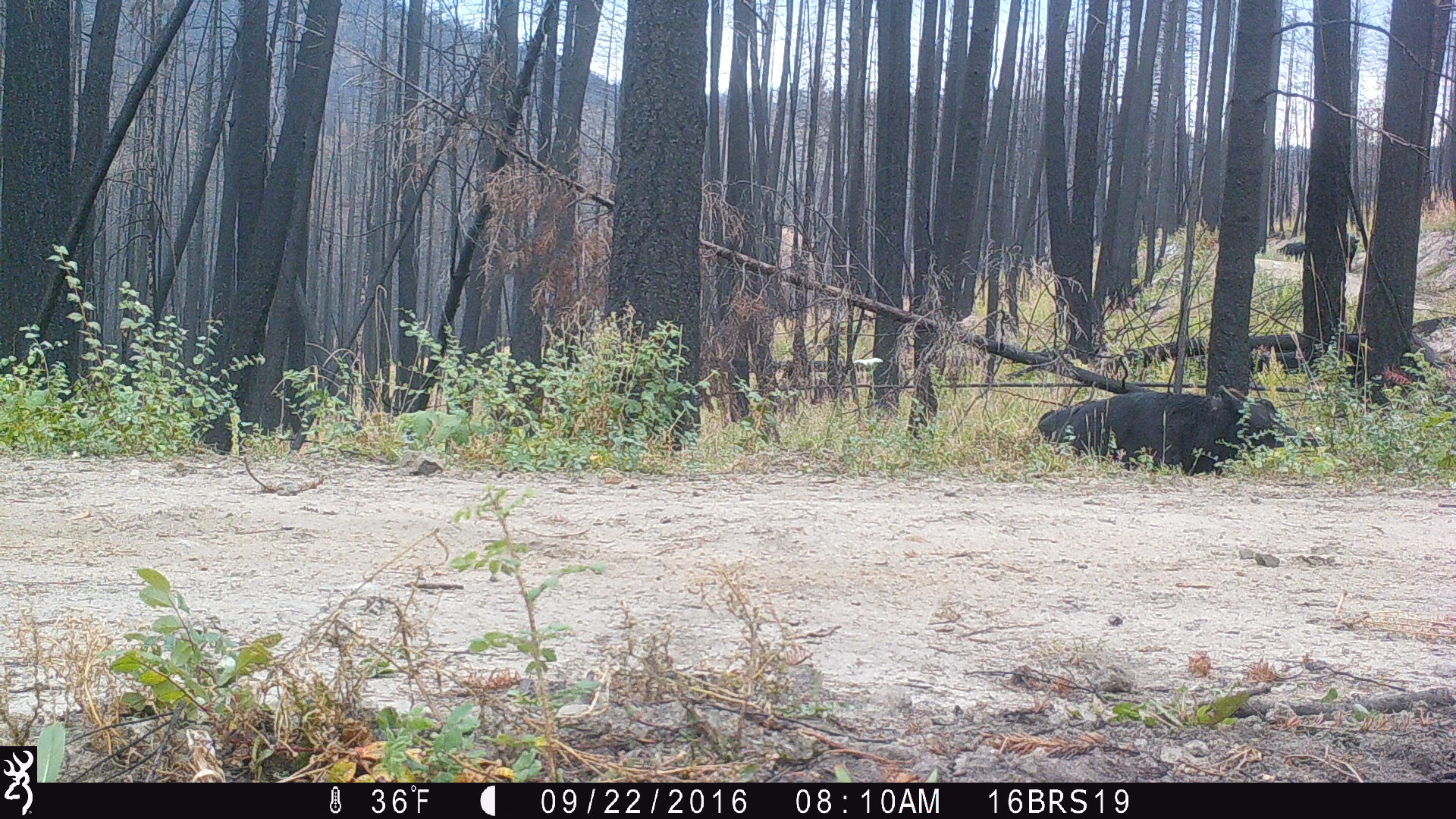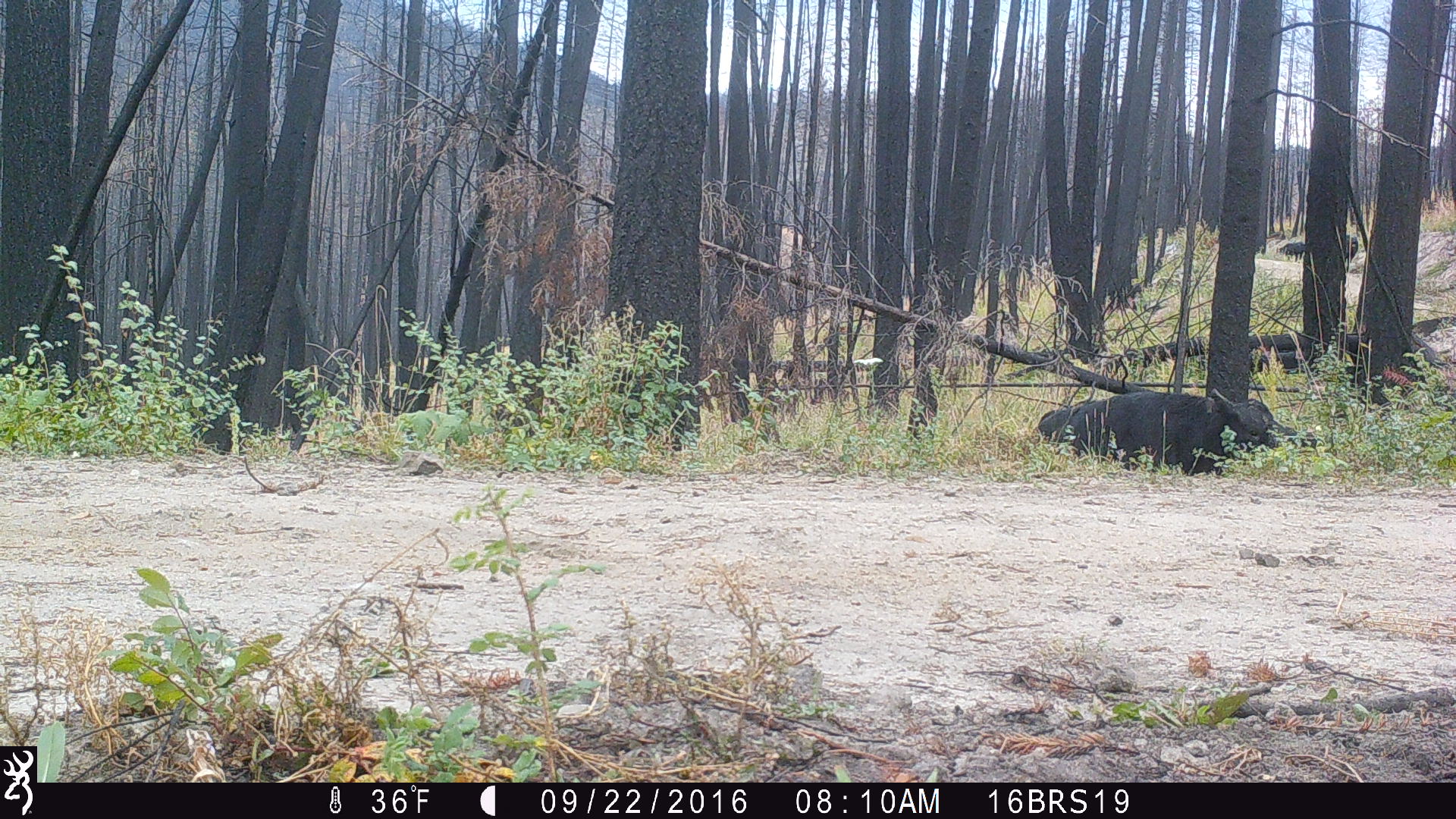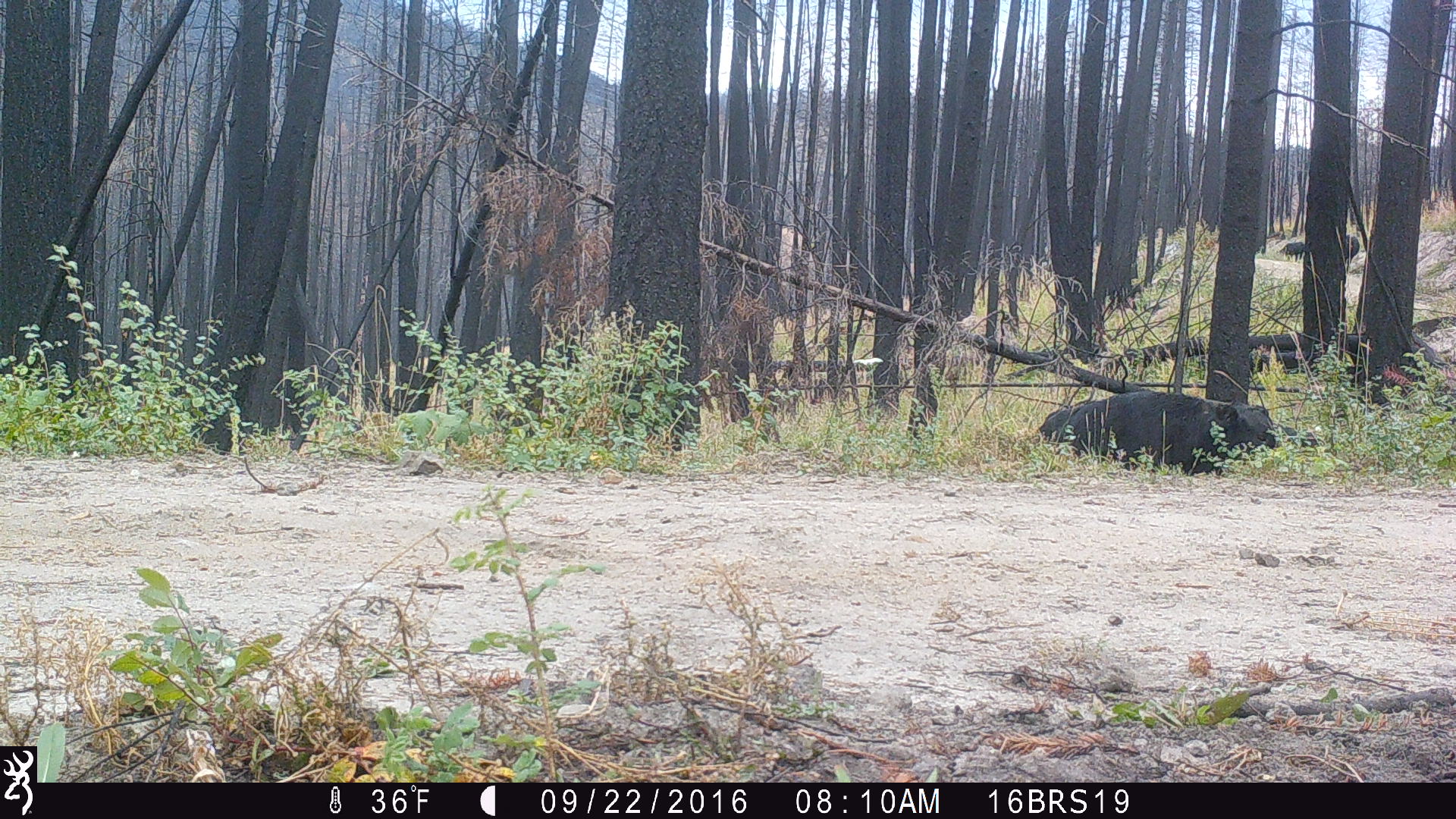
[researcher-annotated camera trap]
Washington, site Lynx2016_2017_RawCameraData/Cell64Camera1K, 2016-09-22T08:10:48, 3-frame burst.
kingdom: Animalia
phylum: Chordata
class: Mammalia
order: Artiodactyla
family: Bovidae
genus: Bos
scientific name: Bos taurus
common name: domestic cattle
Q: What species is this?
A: Domestic cattle (Bos taurus).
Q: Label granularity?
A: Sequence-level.